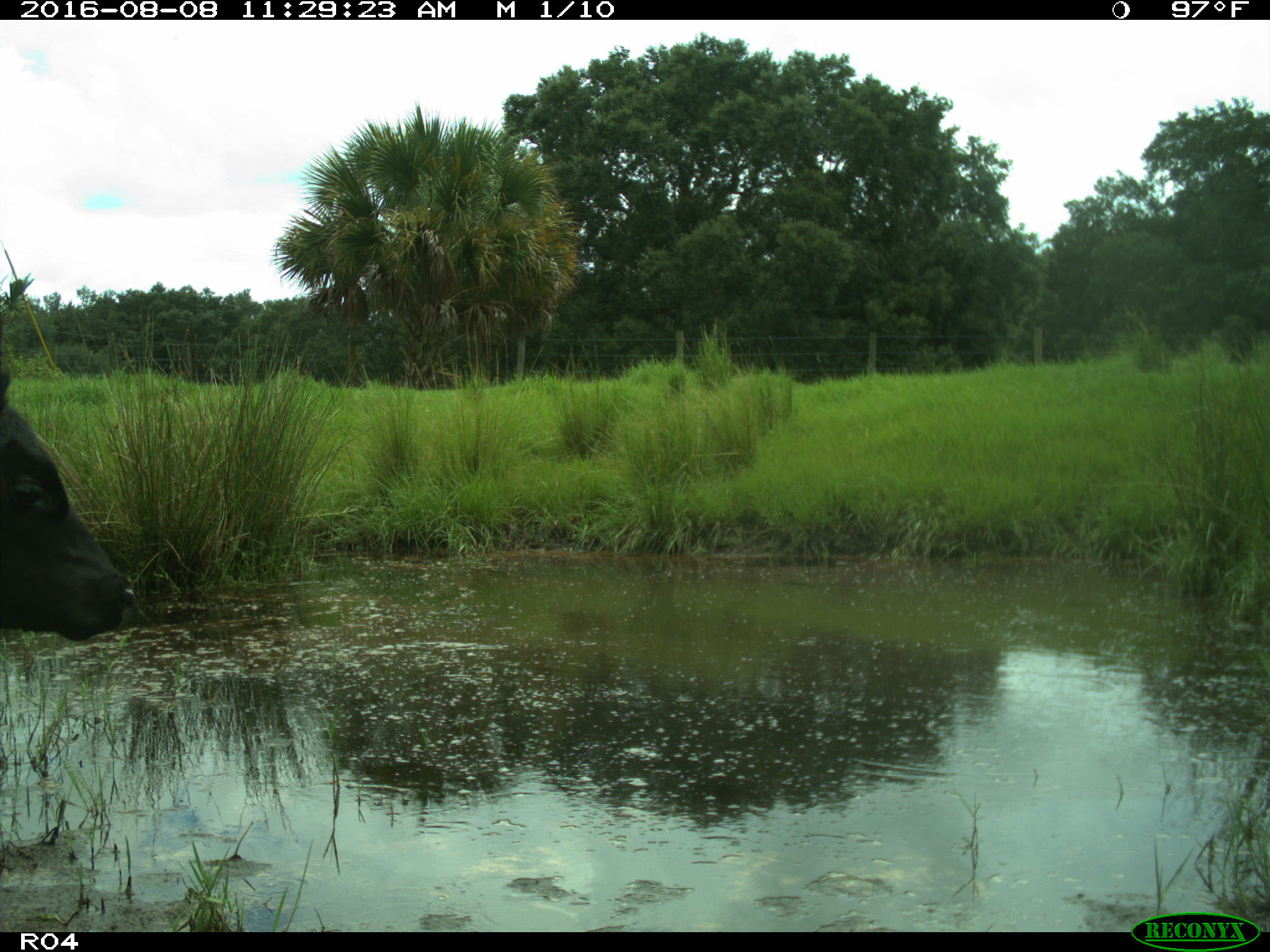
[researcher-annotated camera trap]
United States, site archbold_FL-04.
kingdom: Animalia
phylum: Chordata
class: Mammalia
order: Artiodactyla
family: Bovidae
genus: Bos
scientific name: Bos taurus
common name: domestic cow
Bos taurus (domestic cow).